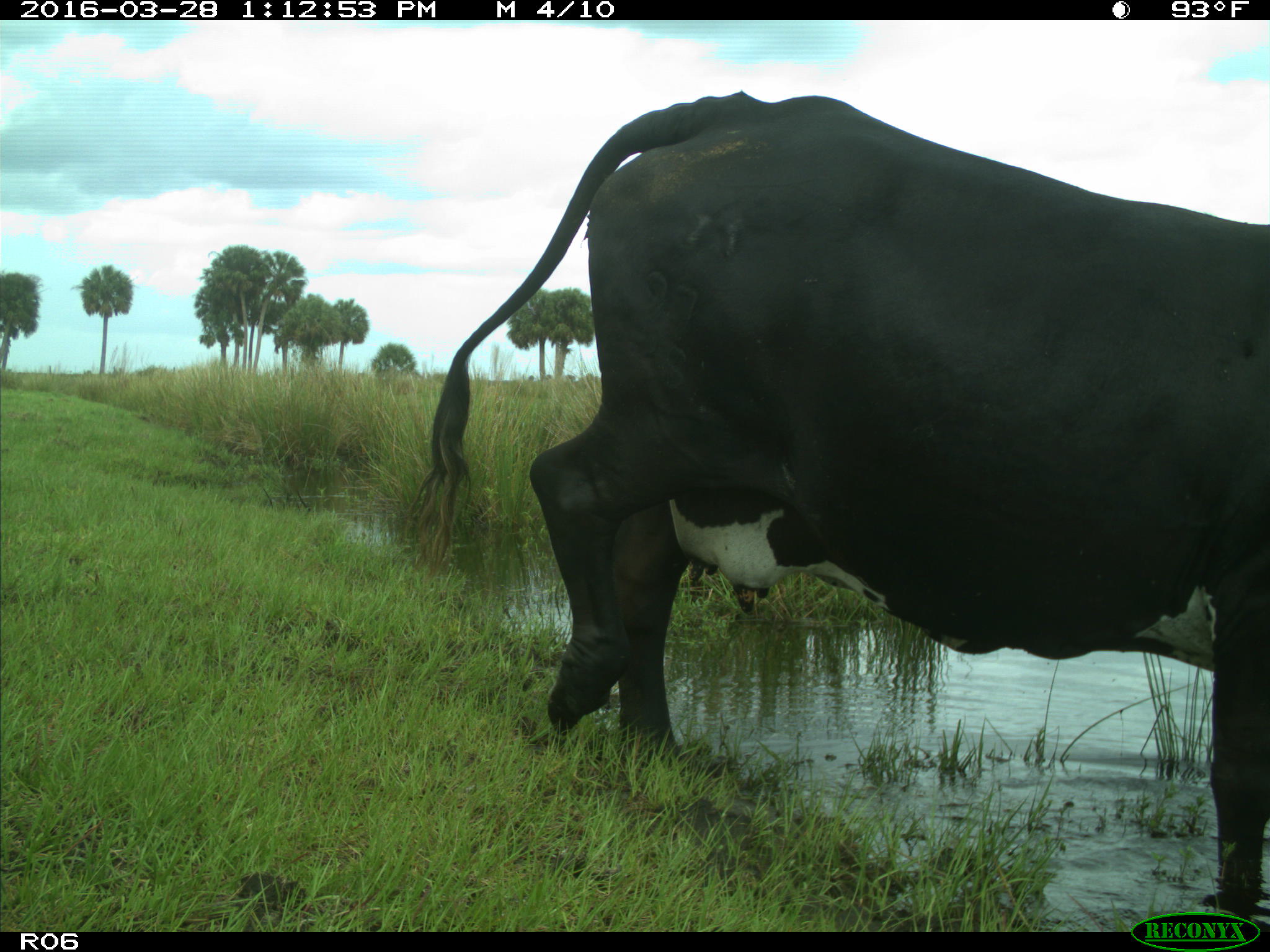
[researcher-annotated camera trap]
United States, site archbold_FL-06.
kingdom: Animalia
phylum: Chordata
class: Mammalia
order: Artiodactyla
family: Bovidae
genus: Bos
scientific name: Bos taurus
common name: domestic cow